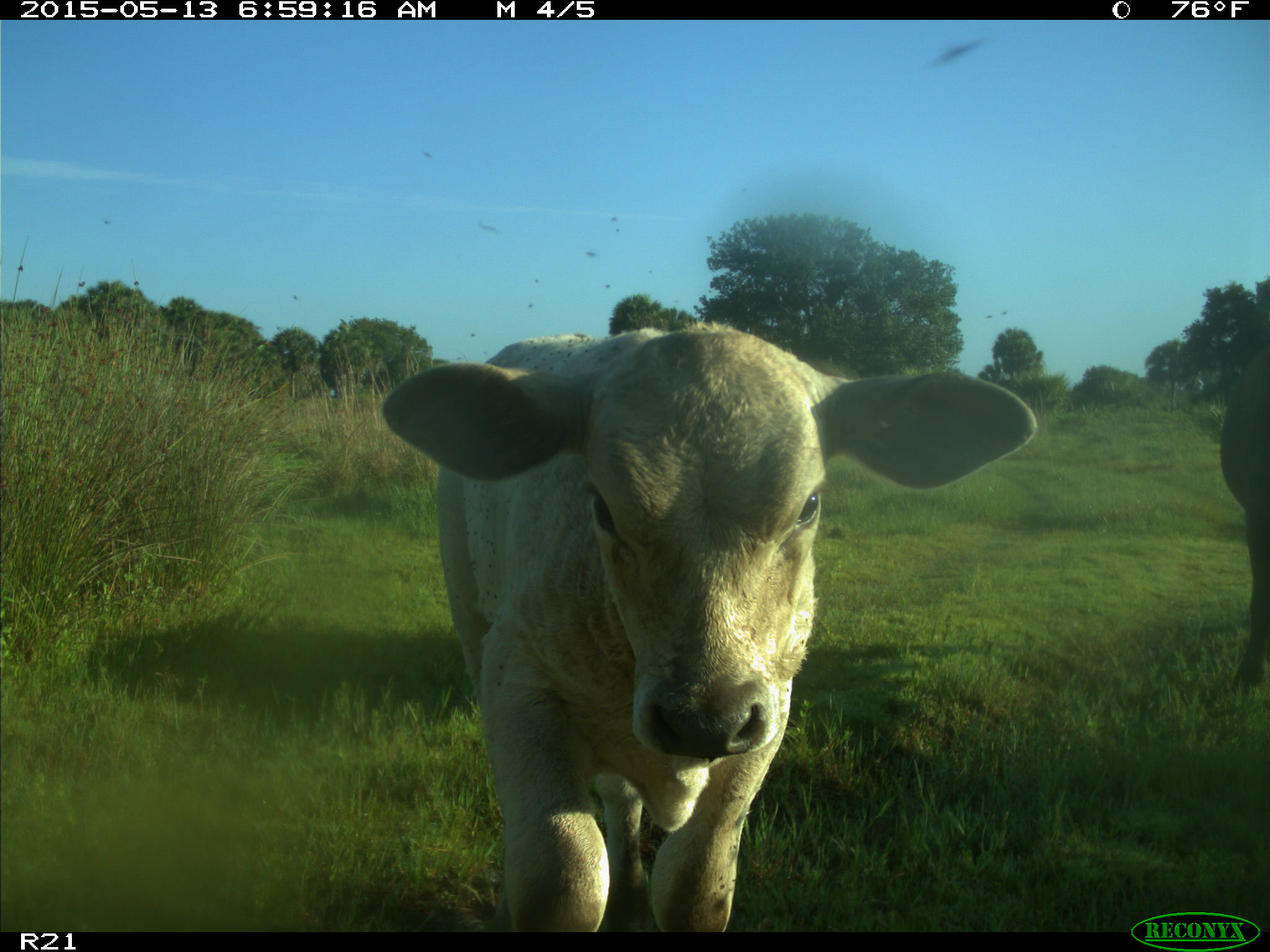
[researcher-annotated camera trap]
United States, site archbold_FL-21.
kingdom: Animalia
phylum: Chordata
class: Mammalia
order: Artiodactyla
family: Bovidae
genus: Bos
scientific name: Bos taurus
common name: domestic cow